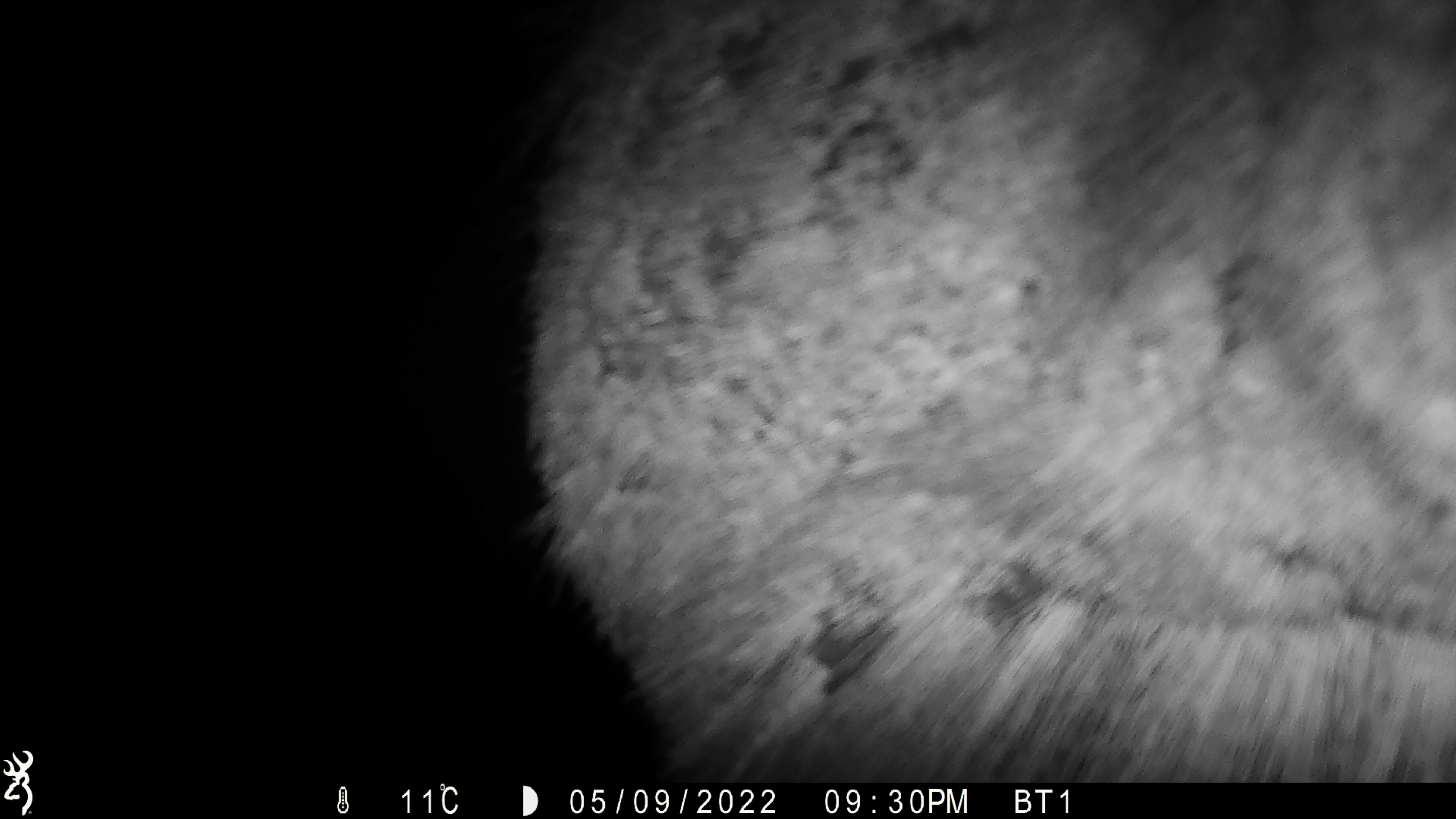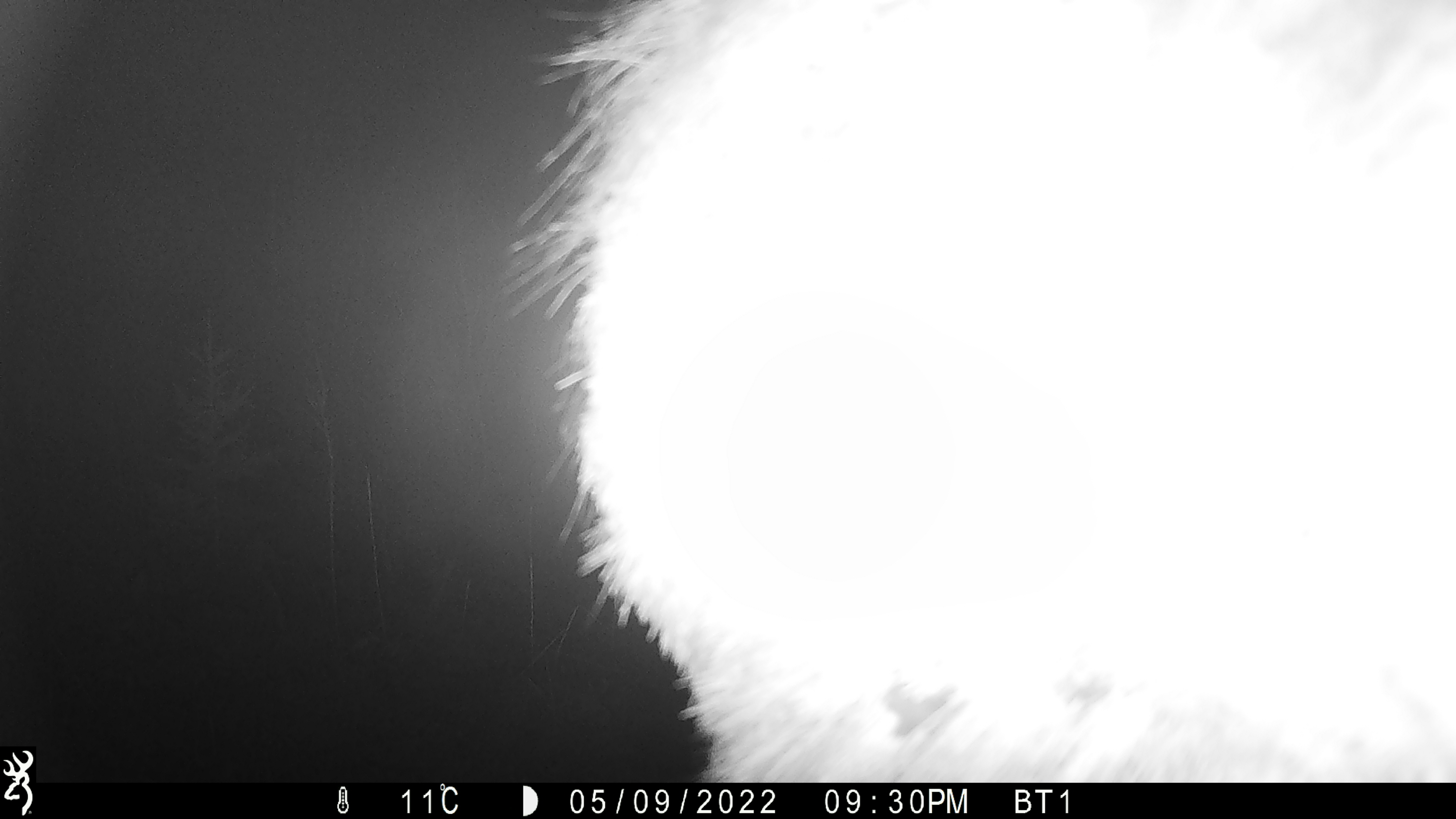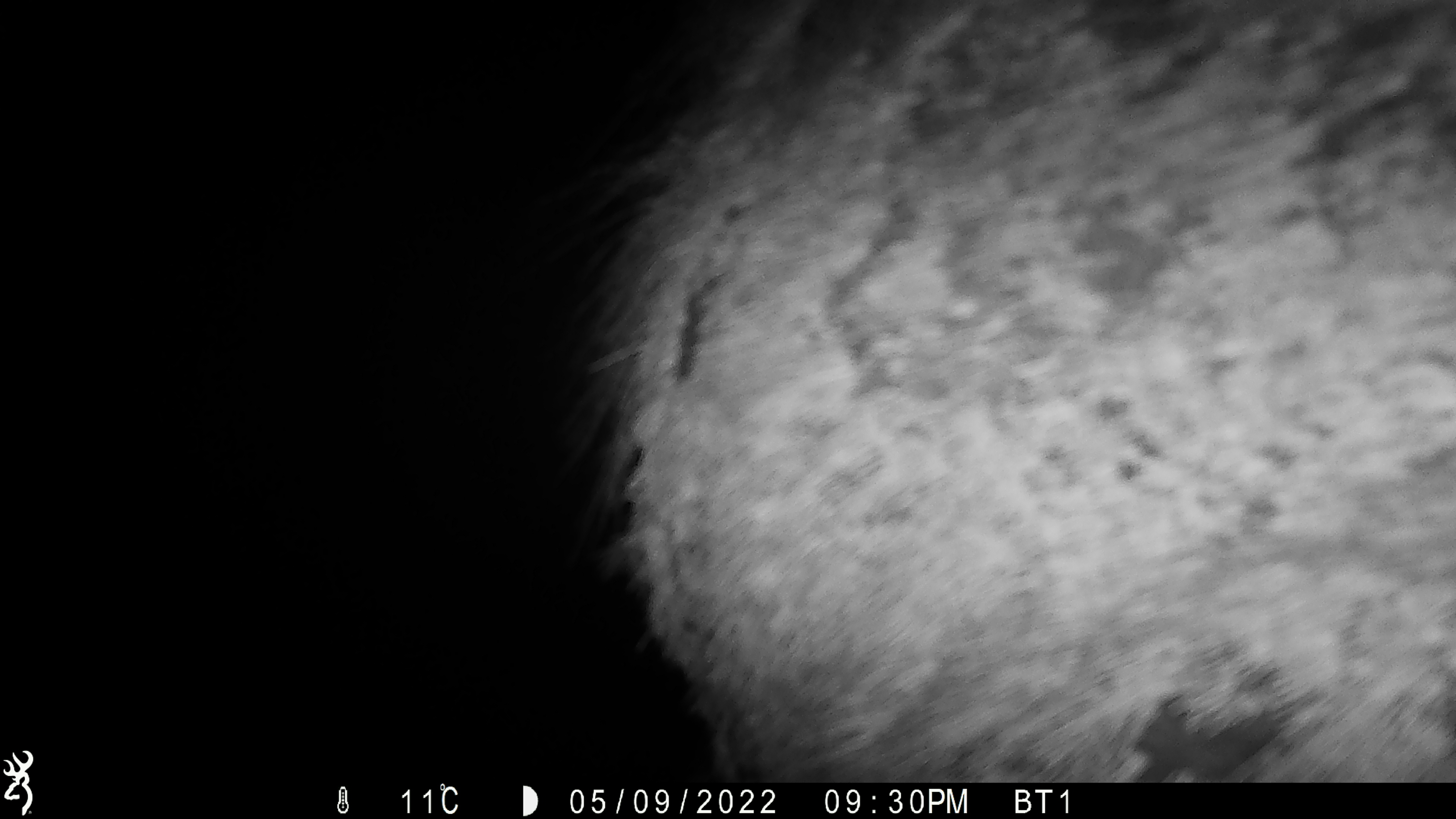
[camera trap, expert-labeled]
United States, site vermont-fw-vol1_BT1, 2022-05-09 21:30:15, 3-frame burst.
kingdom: Animalia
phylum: Chordata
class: Mammalia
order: Artiodactyla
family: Cervidae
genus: Alces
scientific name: Alces alces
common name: moose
Moose (Alces alces).